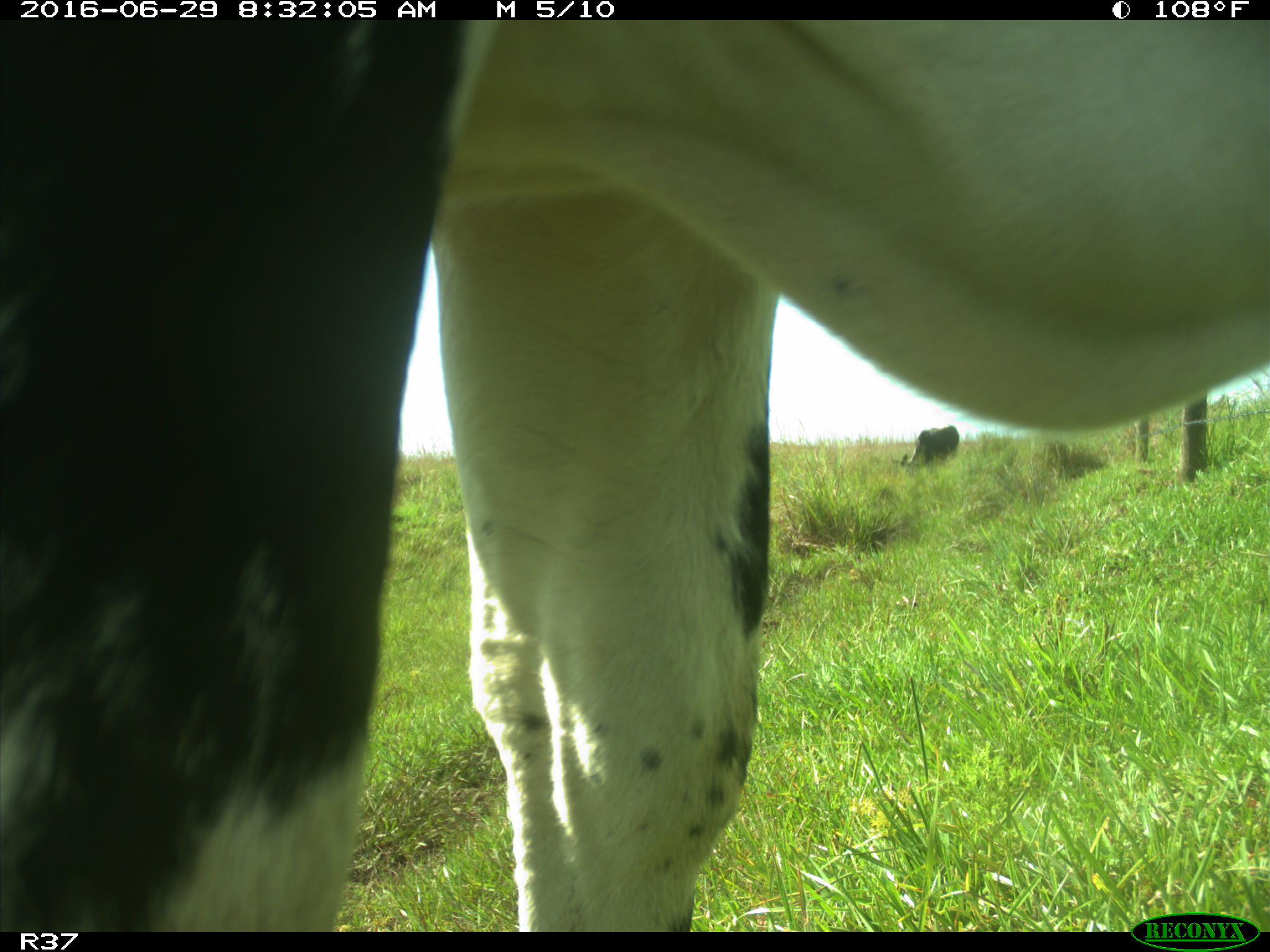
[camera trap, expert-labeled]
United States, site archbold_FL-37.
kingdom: Animalia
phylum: Chordata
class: Mammalia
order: Artiodactyla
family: Bovidae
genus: Bos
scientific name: Bos taurus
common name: domestic cow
Bos taurus (domestic cow).